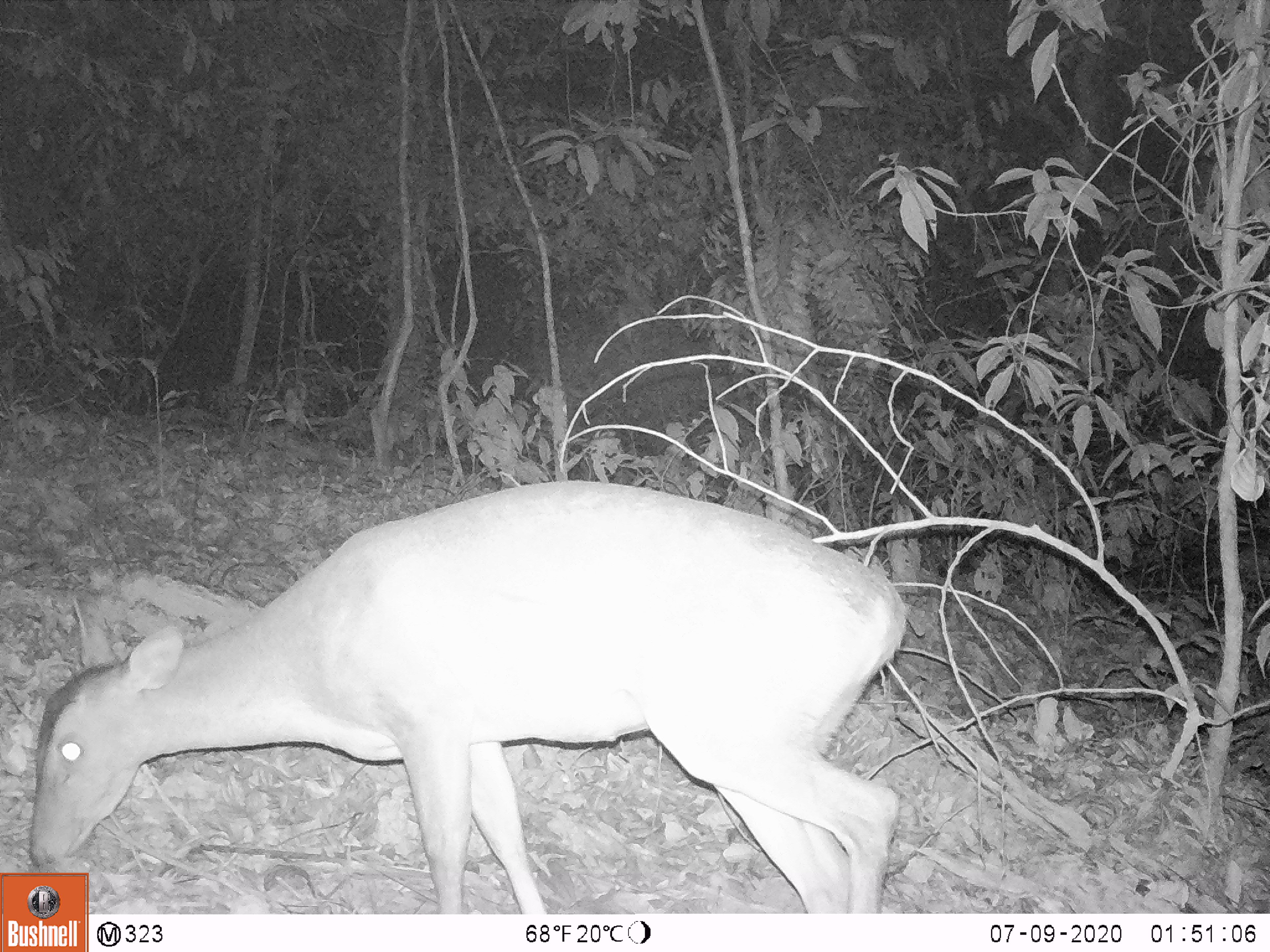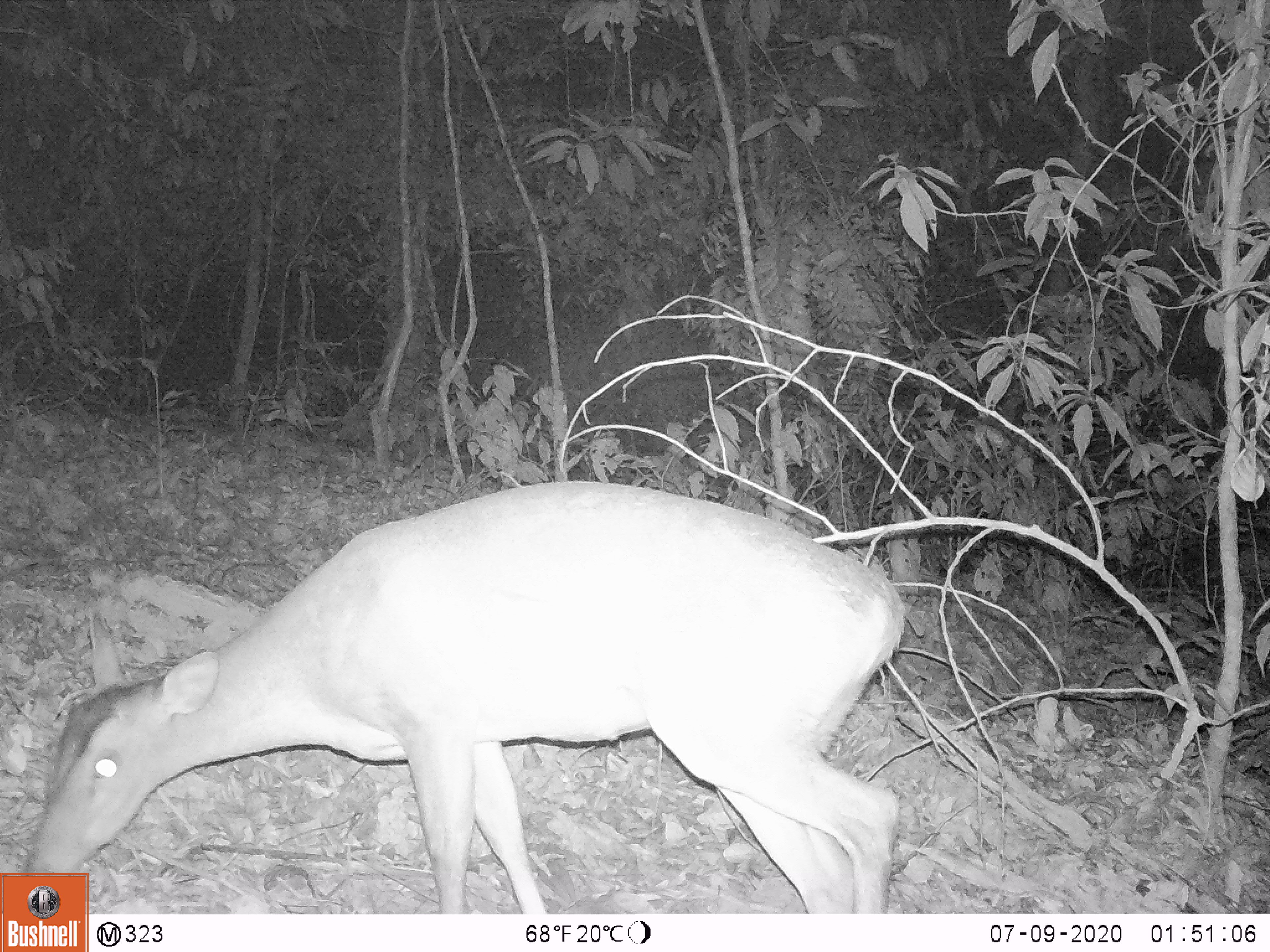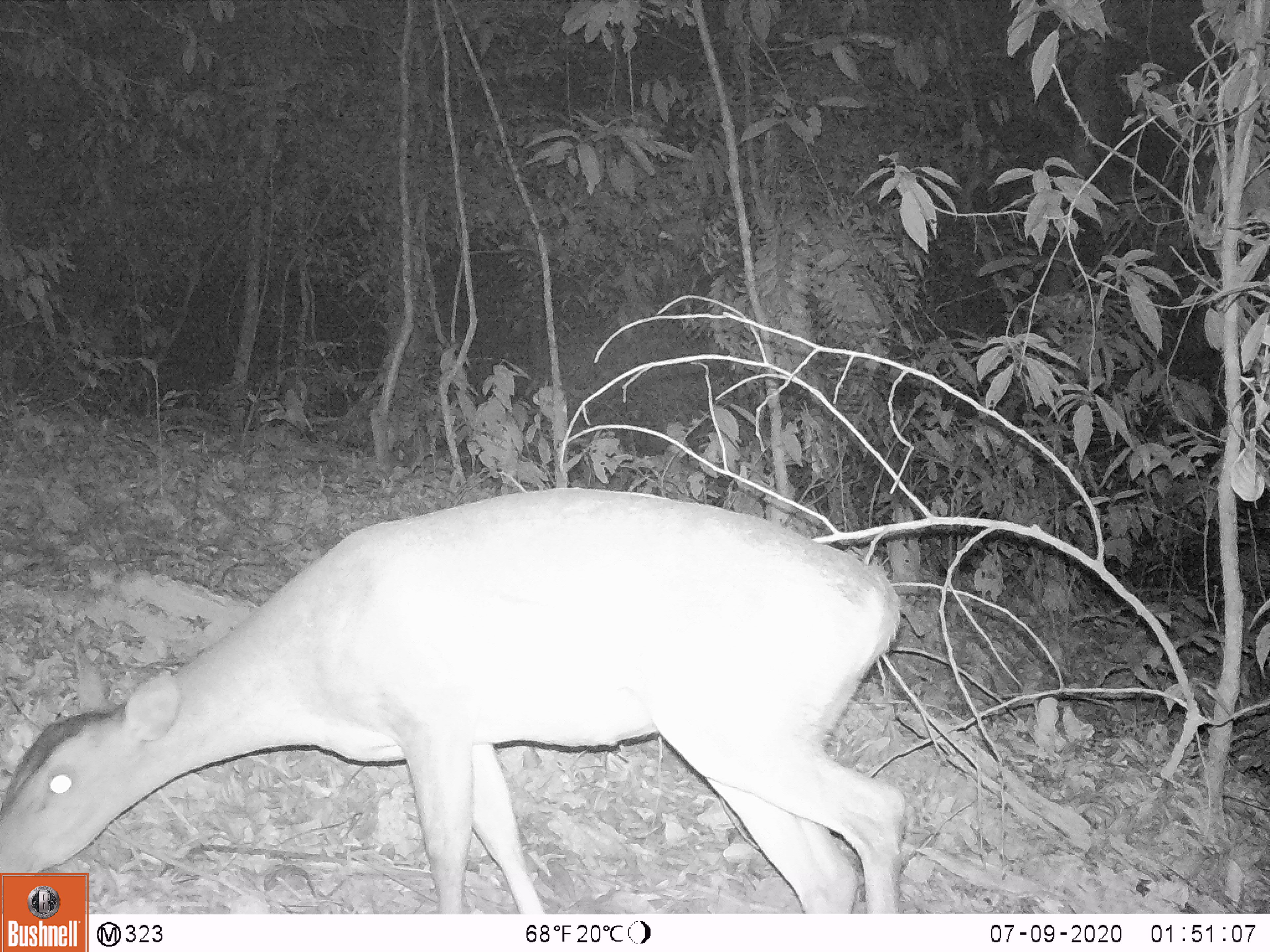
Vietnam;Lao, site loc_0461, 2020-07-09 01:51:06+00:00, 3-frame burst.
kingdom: Animalia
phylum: Chordata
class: Mammalia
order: Artiodactyla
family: Cervidae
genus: Muntiacus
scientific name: Muntiacus vuquangensis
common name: large-antlered muntjac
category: large antlered muntjac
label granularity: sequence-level